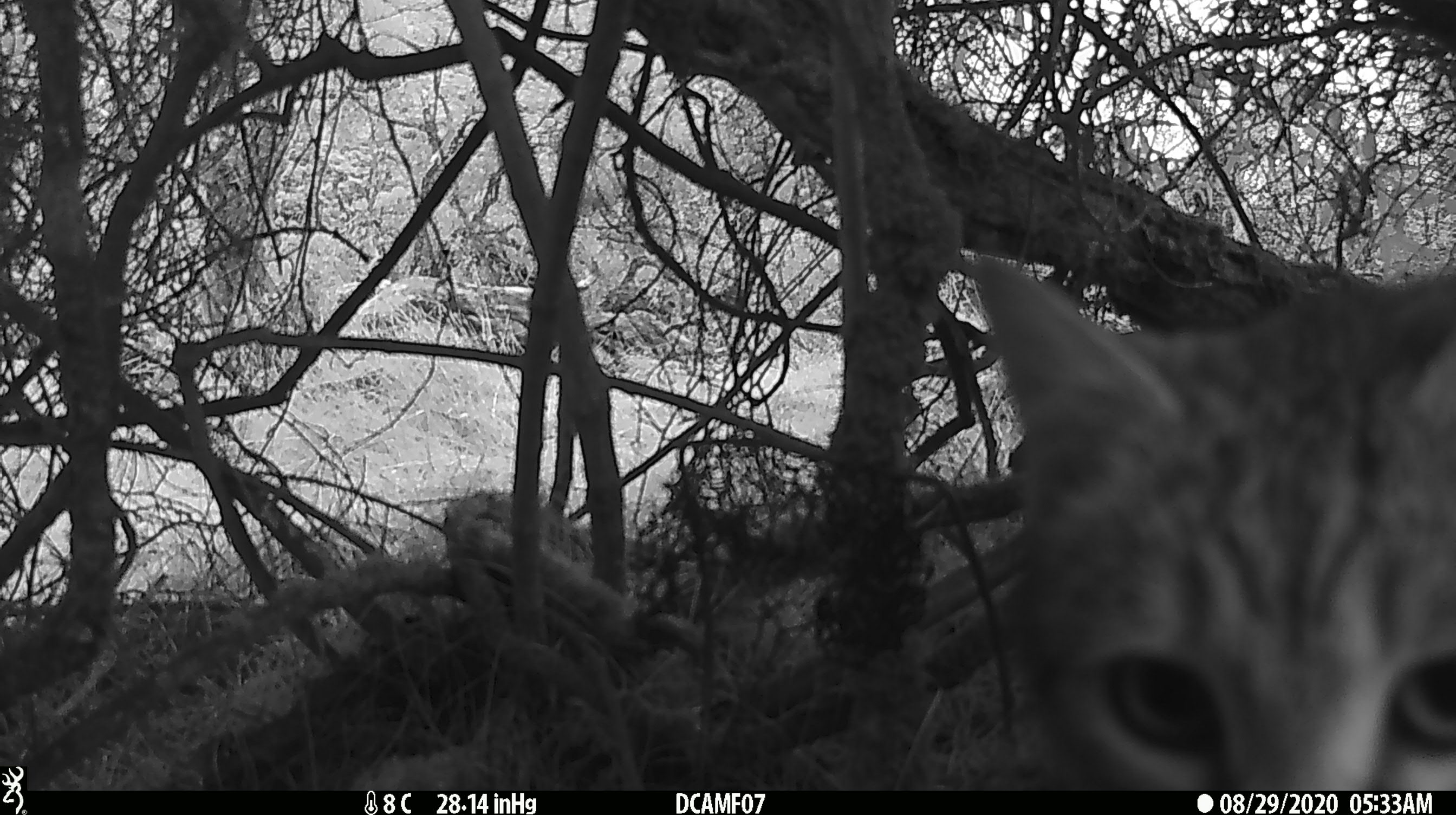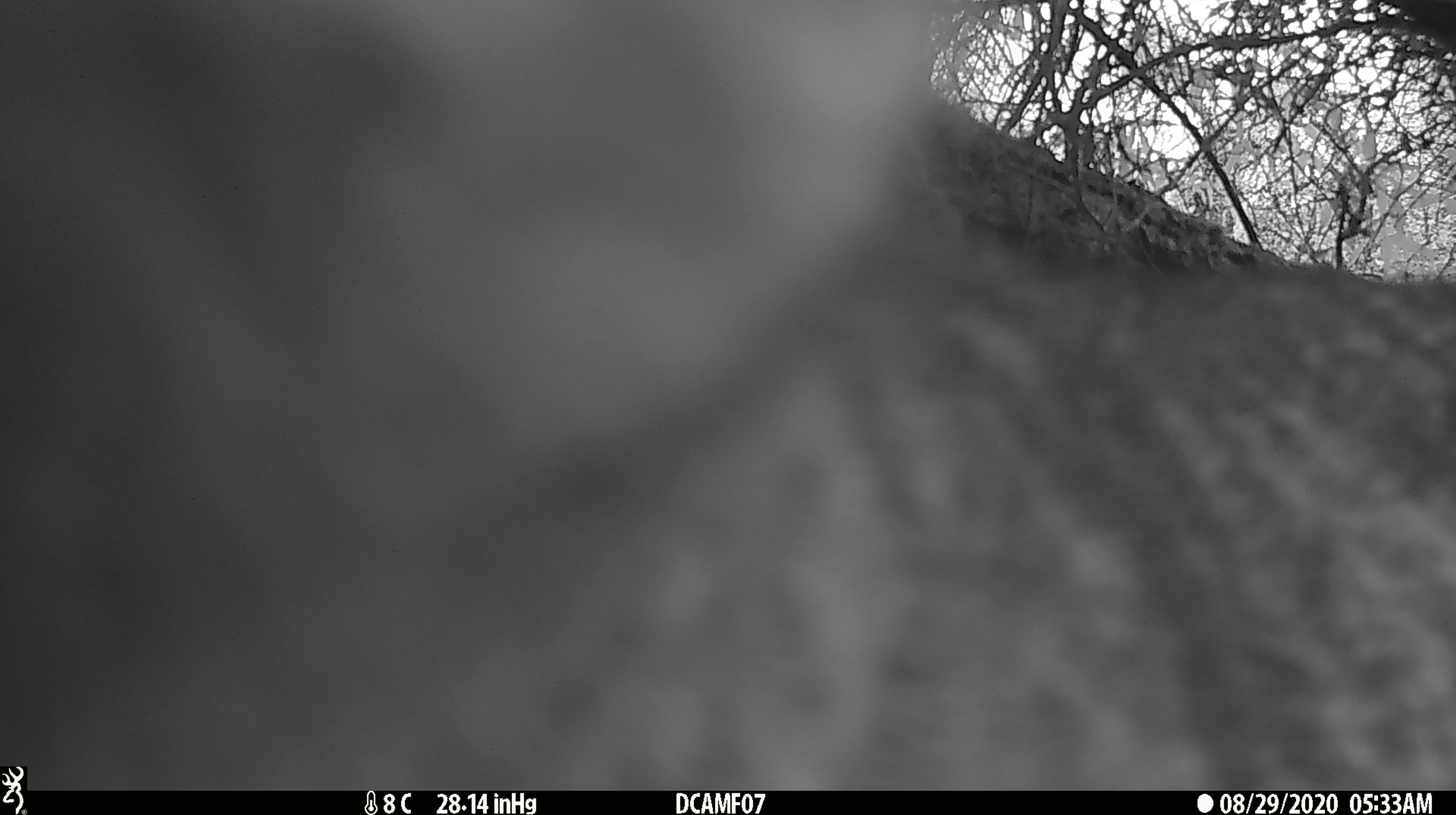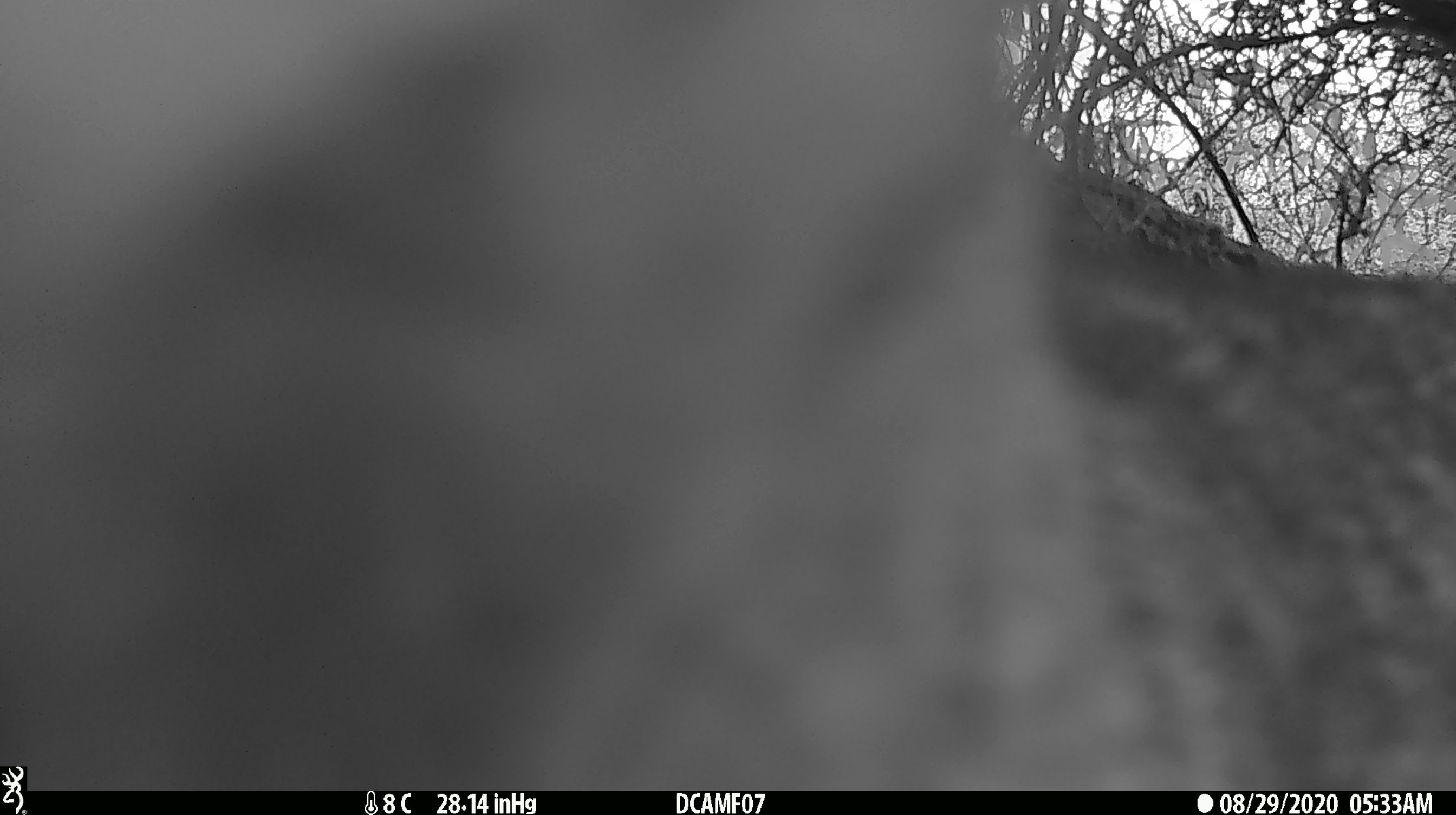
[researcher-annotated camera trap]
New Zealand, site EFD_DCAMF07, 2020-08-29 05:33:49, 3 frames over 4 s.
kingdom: Animalia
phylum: Chordata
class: Mammalia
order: Carnivora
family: Felidae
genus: Felis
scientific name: Felis catus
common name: domestic cat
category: cat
Cat (domestic cat) (Felis catus).